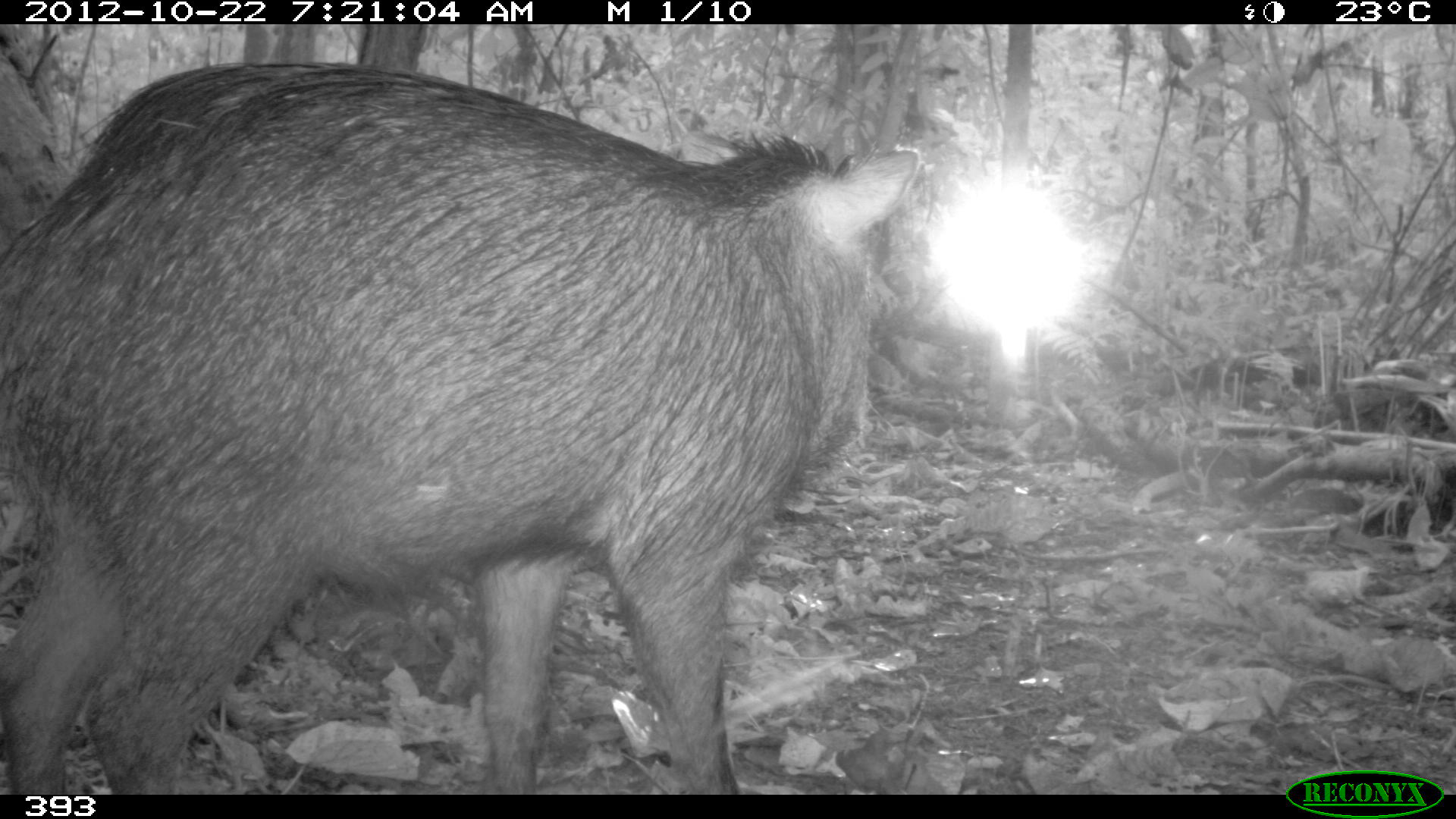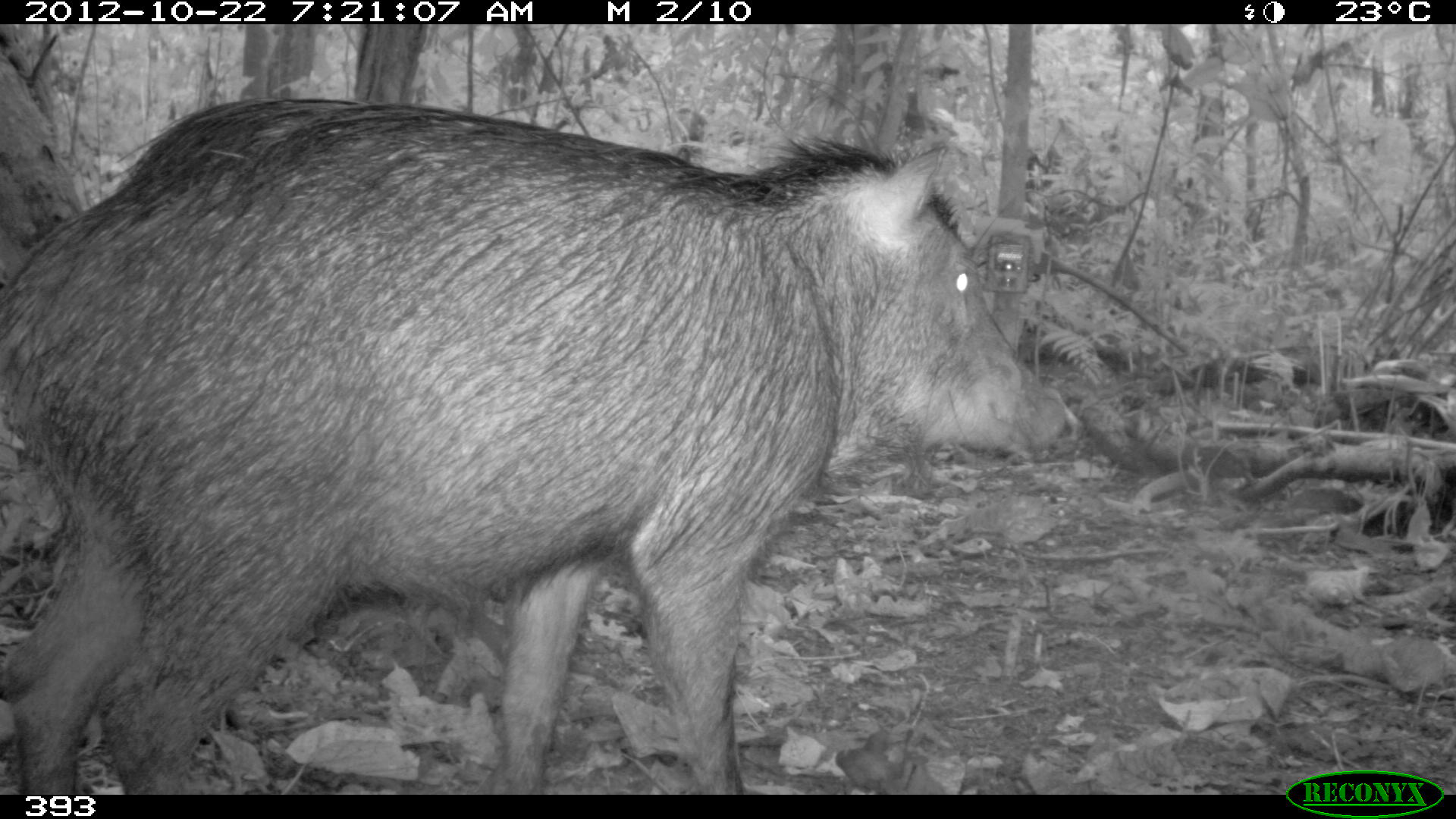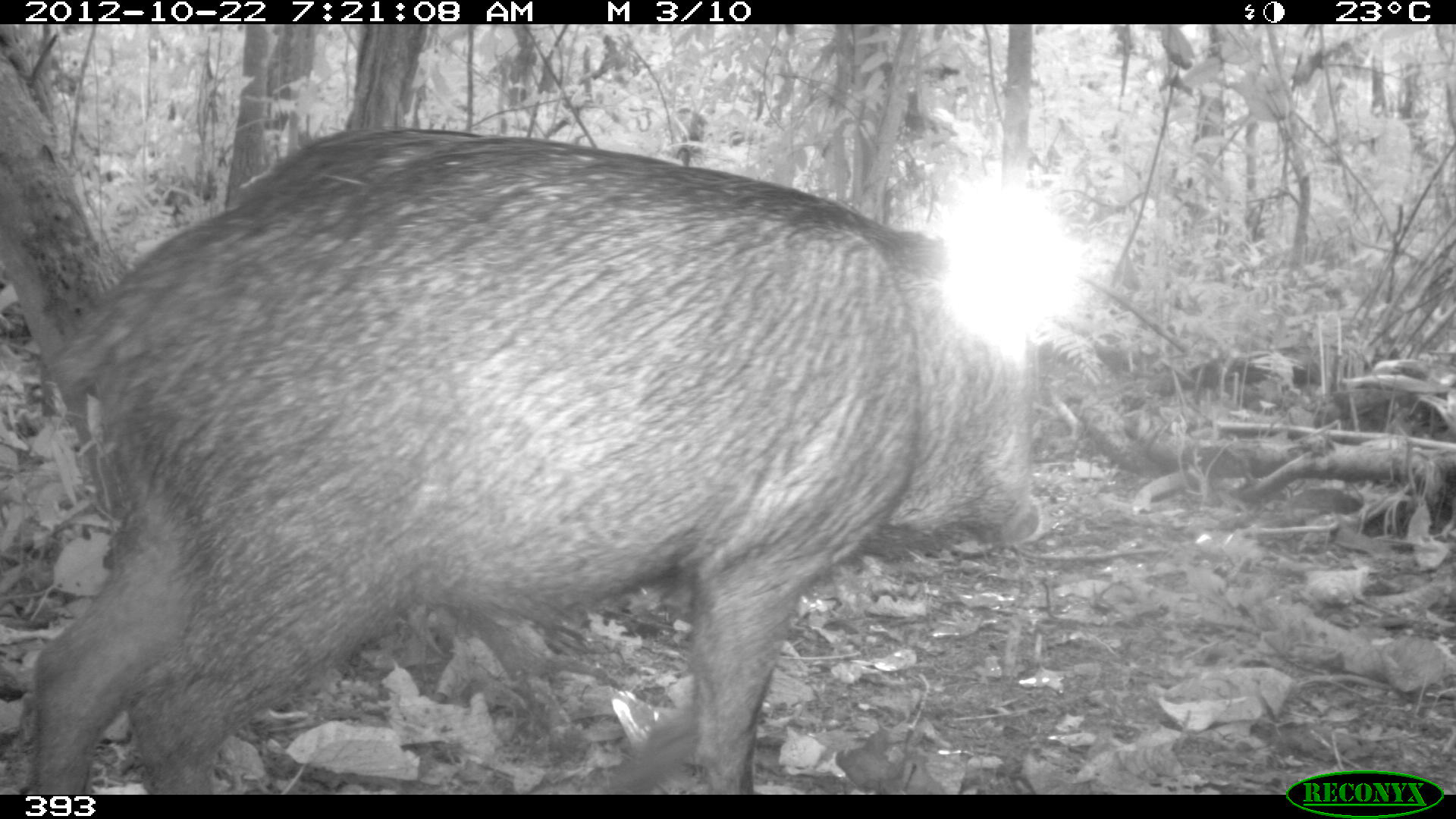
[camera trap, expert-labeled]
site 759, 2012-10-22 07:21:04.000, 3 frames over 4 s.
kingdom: Animalia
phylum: Chordata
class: Mammalia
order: Artiodactyla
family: Tayassuidae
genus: Tayassu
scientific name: Tayassu pecari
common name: white-lipped peccary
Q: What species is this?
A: Tayassu pecari (white-lipped peccary).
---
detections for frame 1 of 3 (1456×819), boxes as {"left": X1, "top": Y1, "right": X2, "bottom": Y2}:
tayassu pecari: {"left": 0, "top": 60, "right": 918, "bottom": 793}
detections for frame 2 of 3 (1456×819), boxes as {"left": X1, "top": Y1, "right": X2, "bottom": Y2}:
tayassu pecari: {"left": 0, "top": 93, "right": 1065, "bottom": 794}